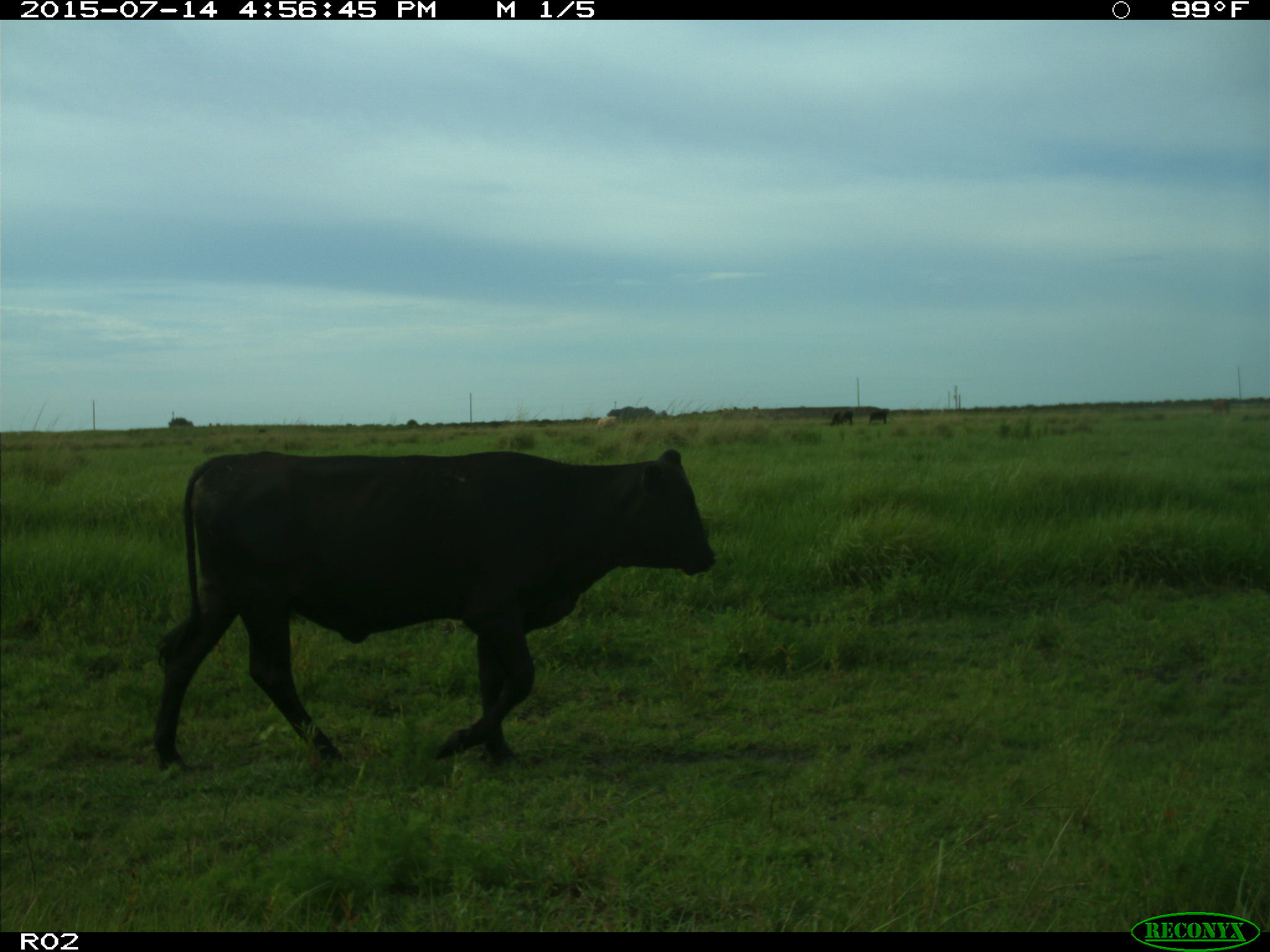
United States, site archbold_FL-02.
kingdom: Animalia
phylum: Chordata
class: Mammalia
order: Artiodactyla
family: Bovidae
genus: Bos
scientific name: Bos taurus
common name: domestic cow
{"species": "Bos taurus (domestic cow)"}